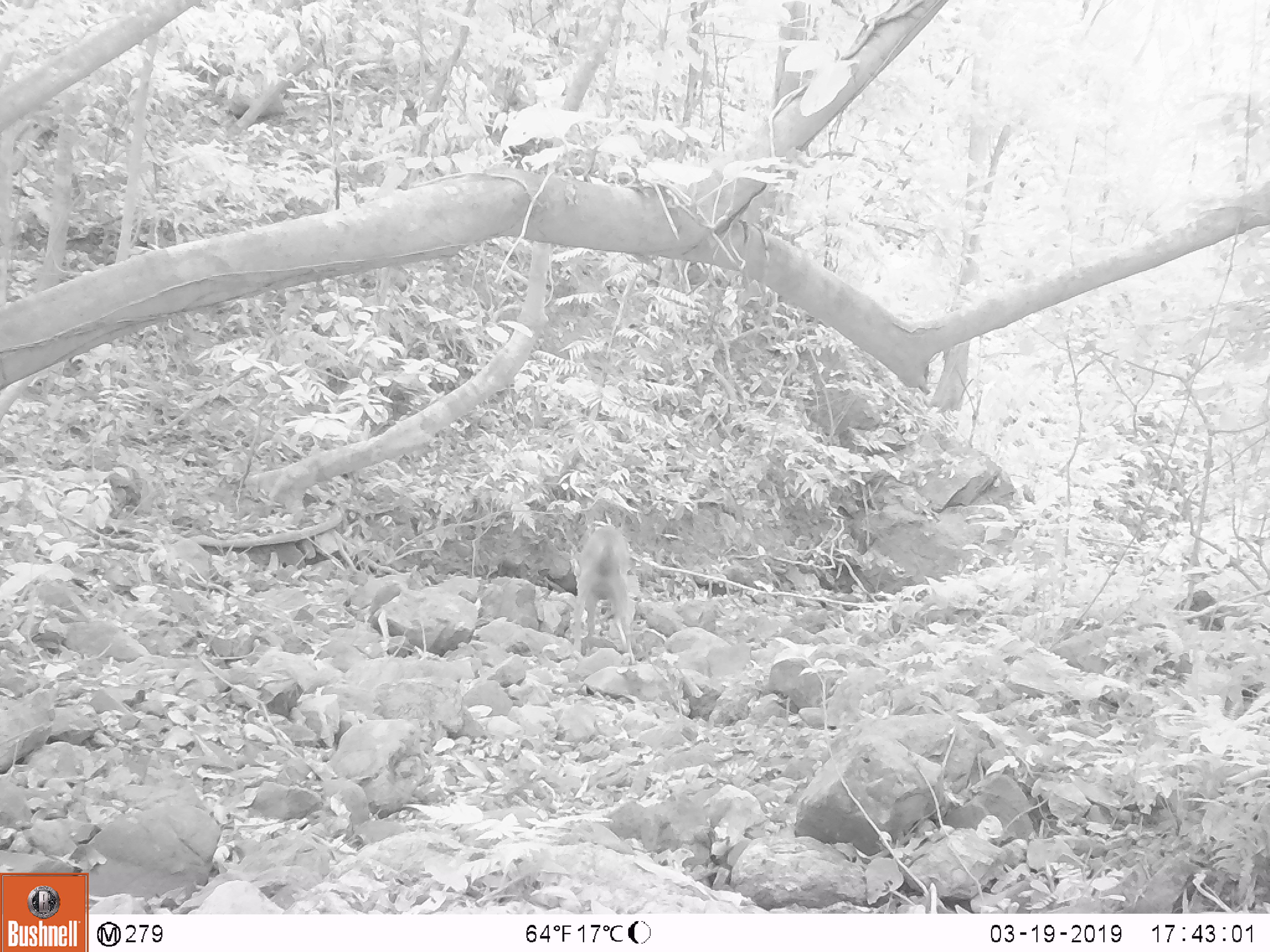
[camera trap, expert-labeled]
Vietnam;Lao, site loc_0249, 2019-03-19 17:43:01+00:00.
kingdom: Animalia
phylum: Chordata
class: Mammalia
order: Artiodactyla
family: Cervidae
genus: Rusa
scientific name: Rusa unicolor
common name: sambar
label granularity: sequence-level